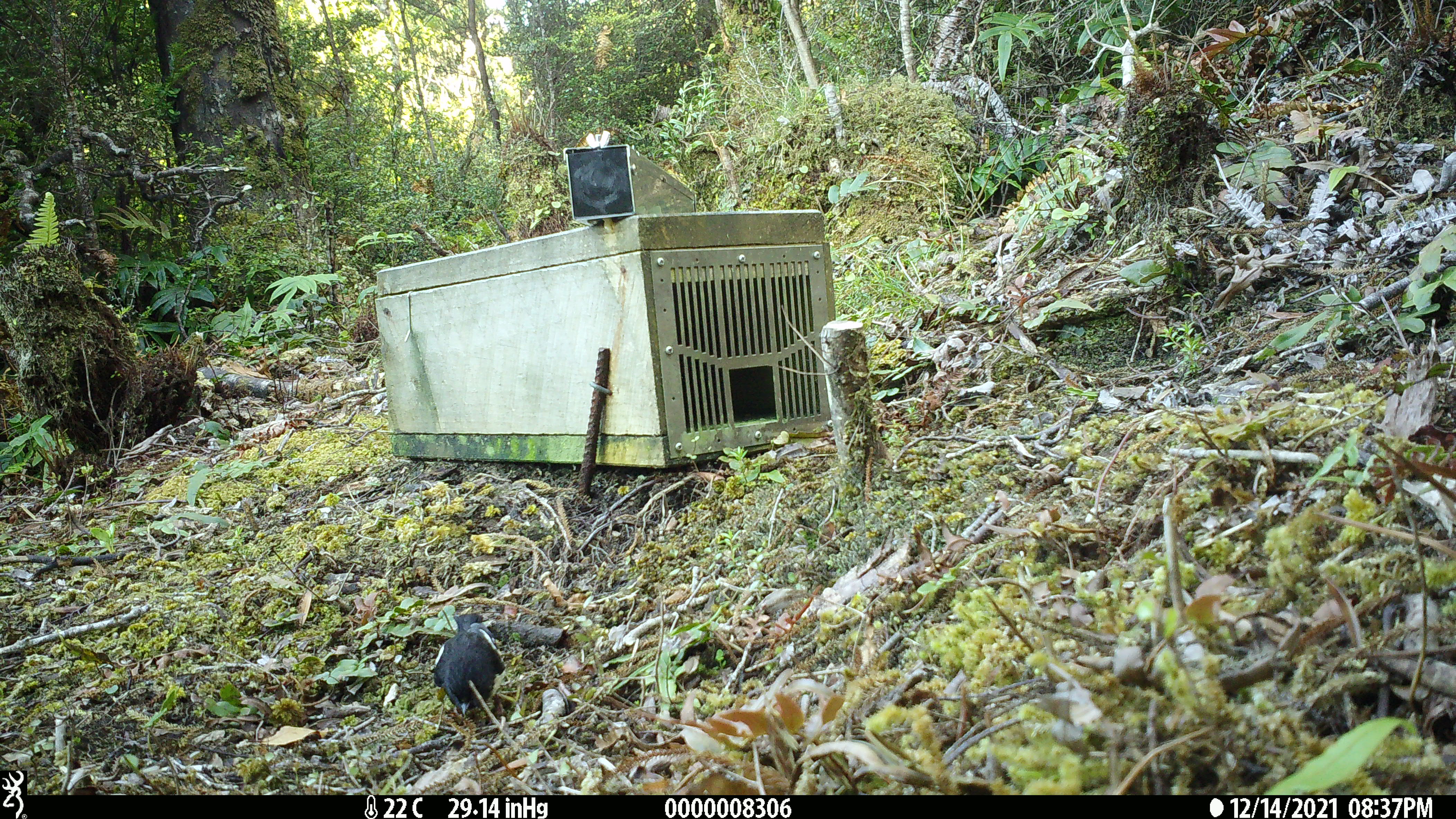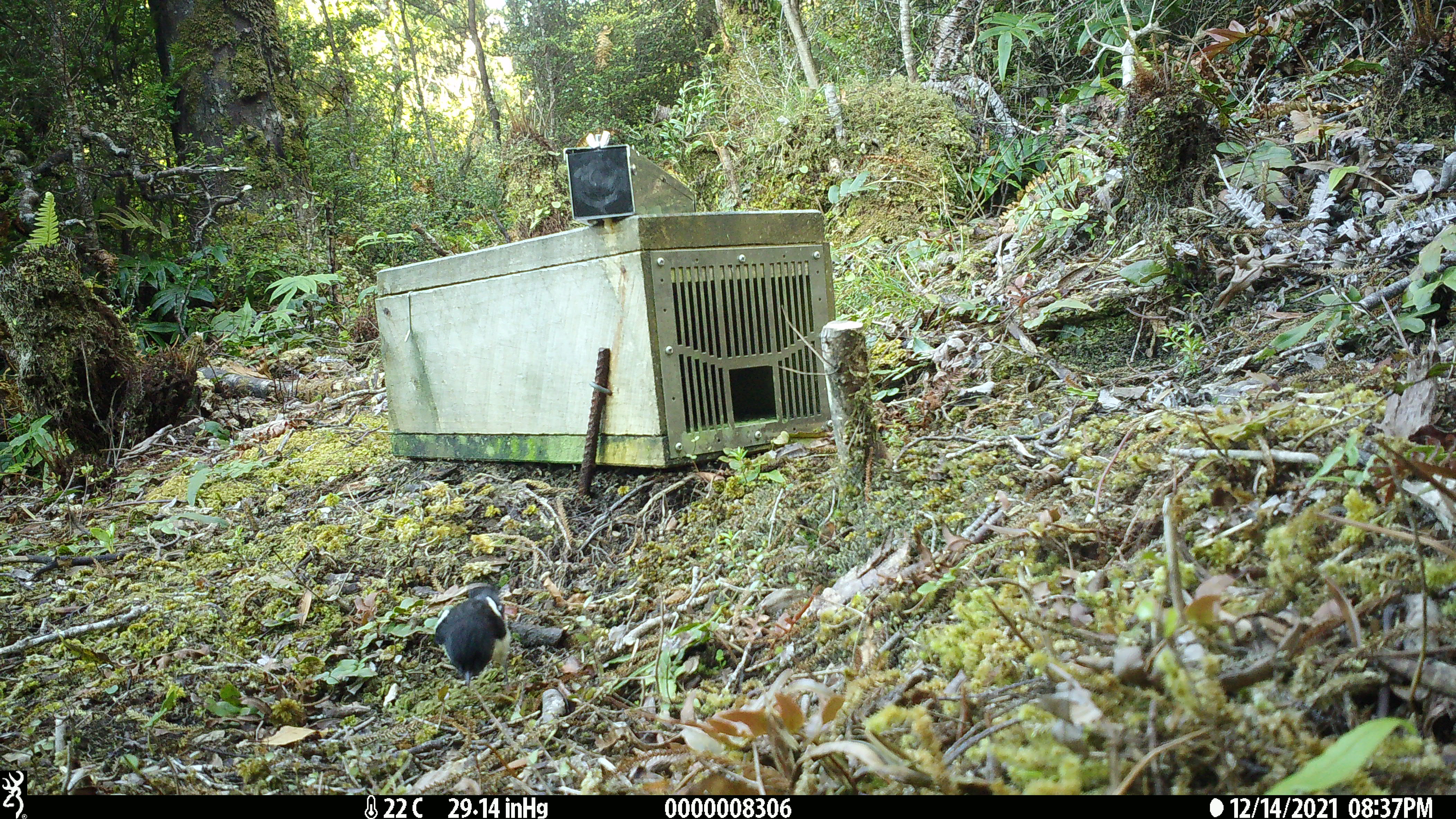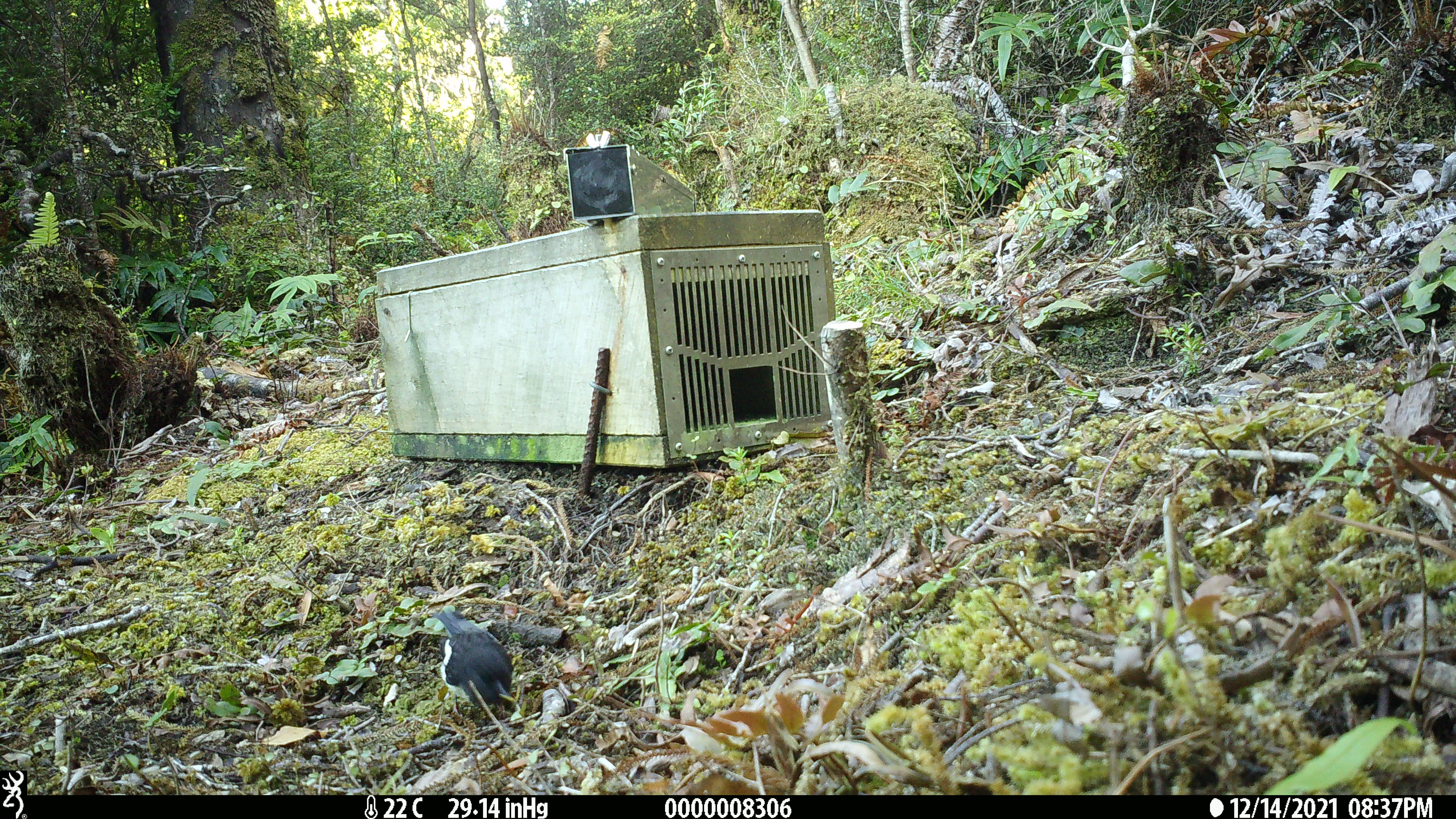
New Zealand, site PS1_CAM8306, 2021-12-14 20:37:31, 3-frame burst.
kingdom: Animalia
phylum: Chordata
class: Aves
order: Passeriformes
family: Petroicidae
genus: Petroica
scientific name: Petroica macrocephala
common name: tomtit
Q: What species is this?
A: Tomtit (Petroica macrocephala).